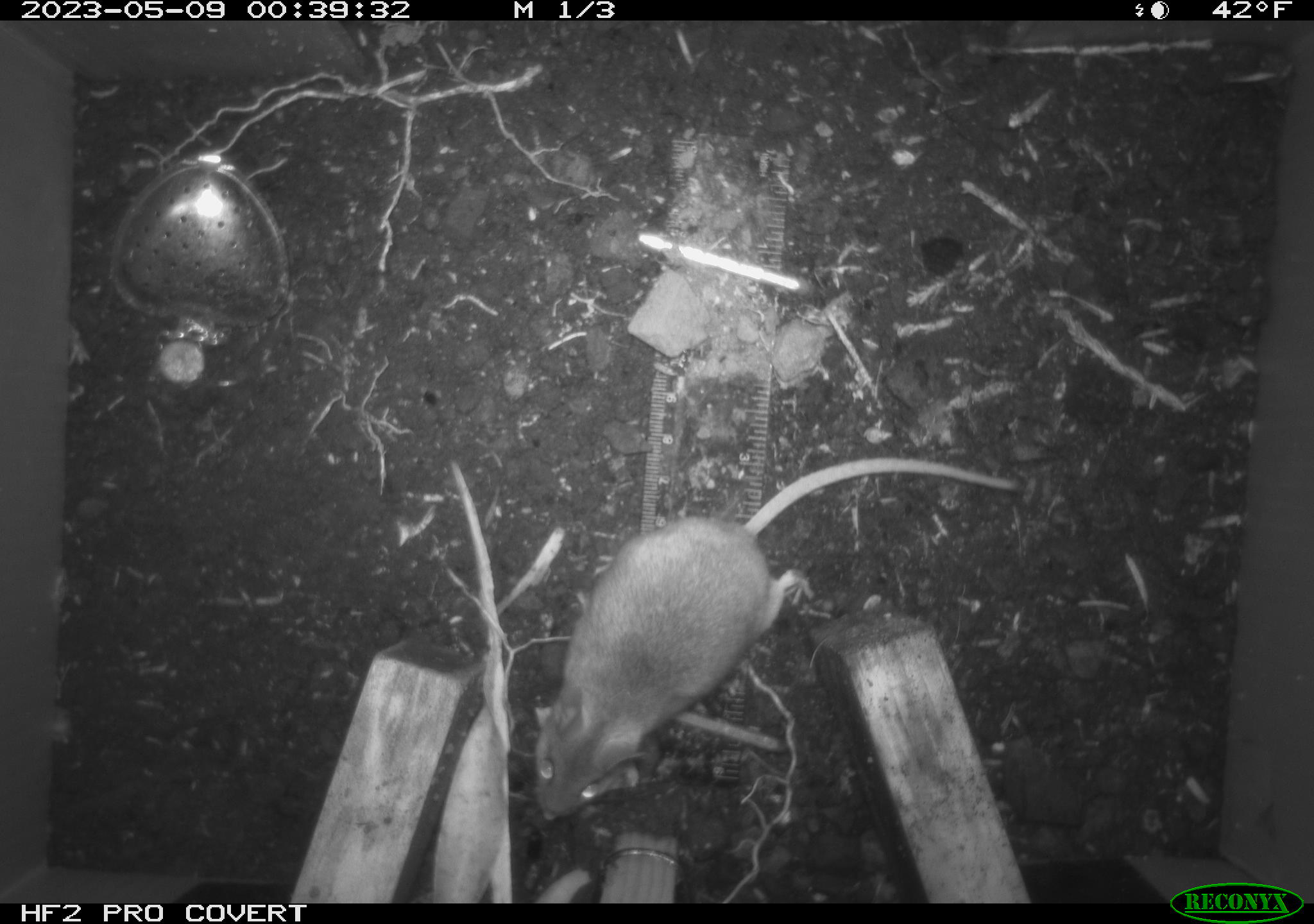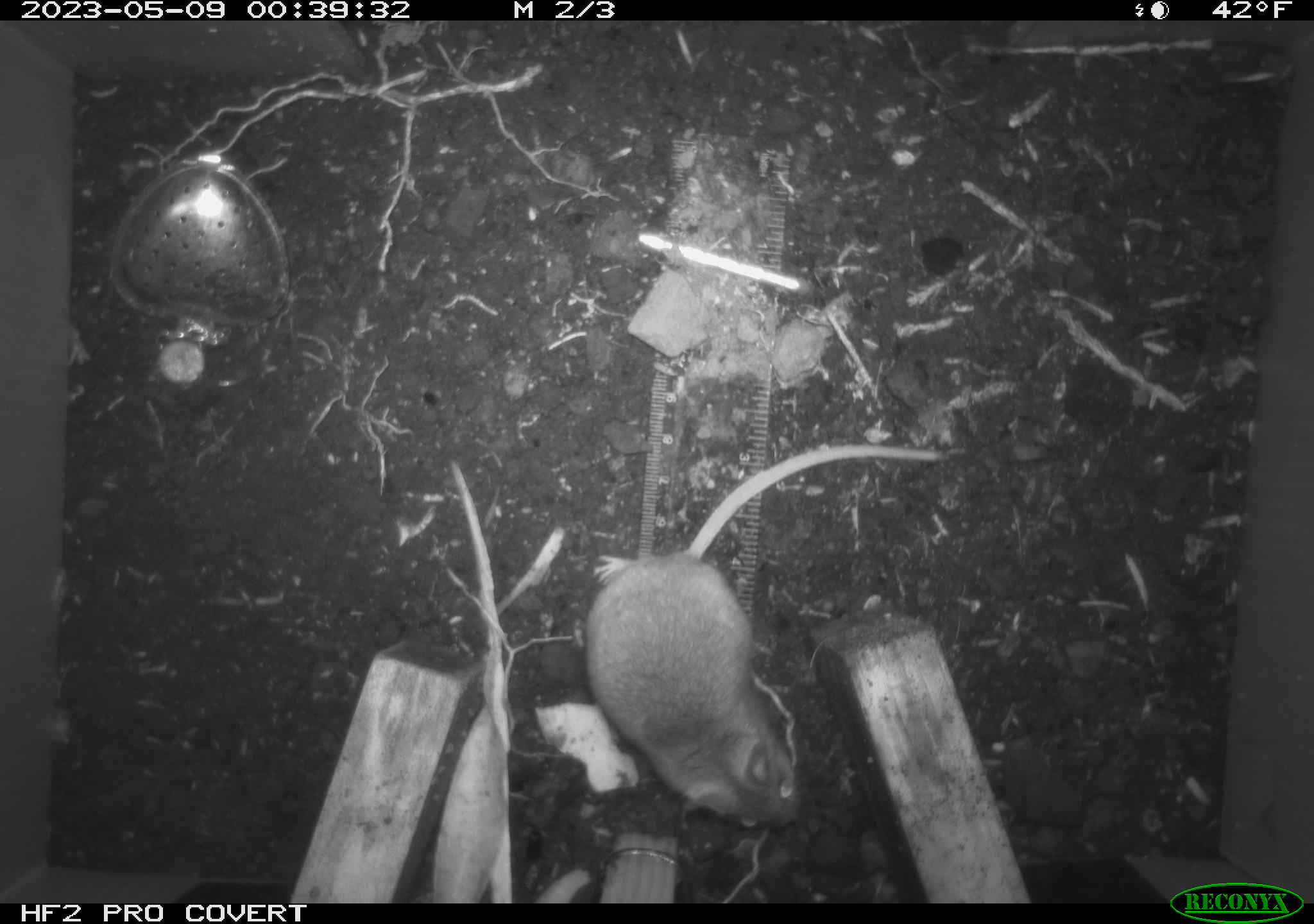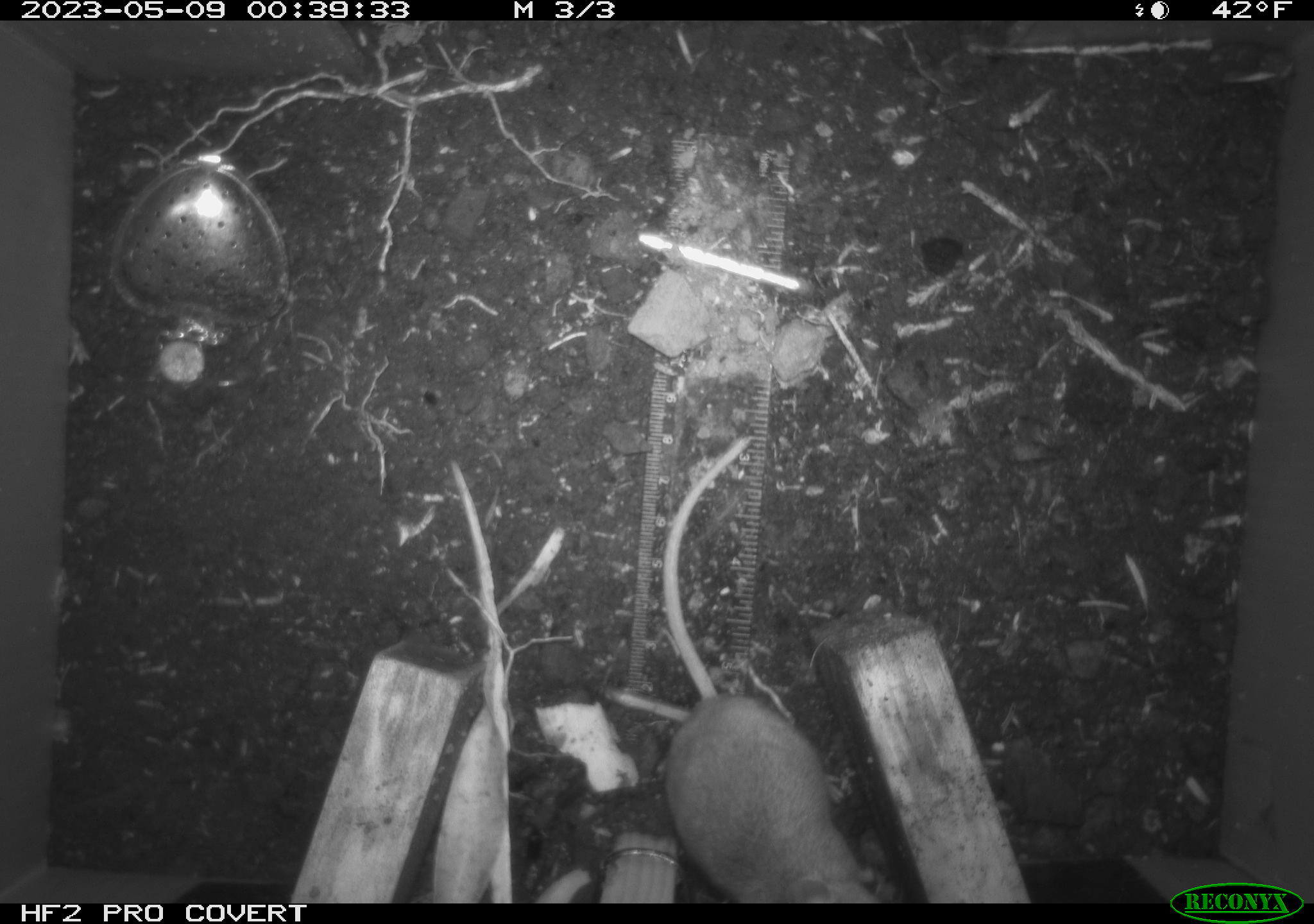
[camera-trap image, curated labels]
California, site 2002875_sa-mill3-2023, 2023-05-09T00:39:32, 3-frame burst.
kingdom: Animalia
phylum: Chordata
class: Mammalia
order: Rodentia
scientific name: Rodentia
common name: mouse species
Mouse species (Rodentia).